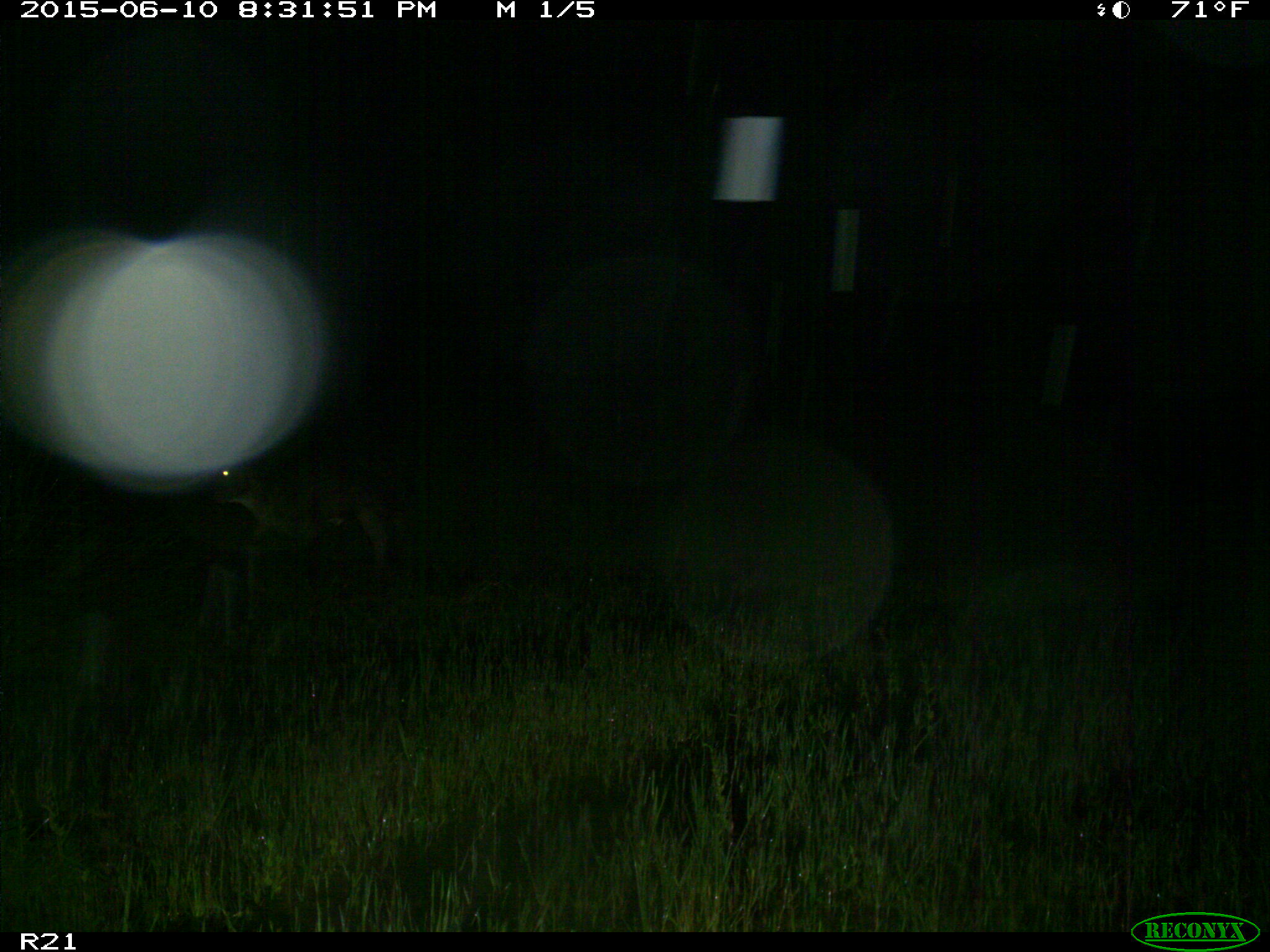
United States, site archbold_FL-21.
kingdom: Animalia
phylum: Chordata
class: Mammalia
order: Artiodactyla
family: Bovidae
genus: Bos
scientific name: Bos taurus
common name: domestic cow